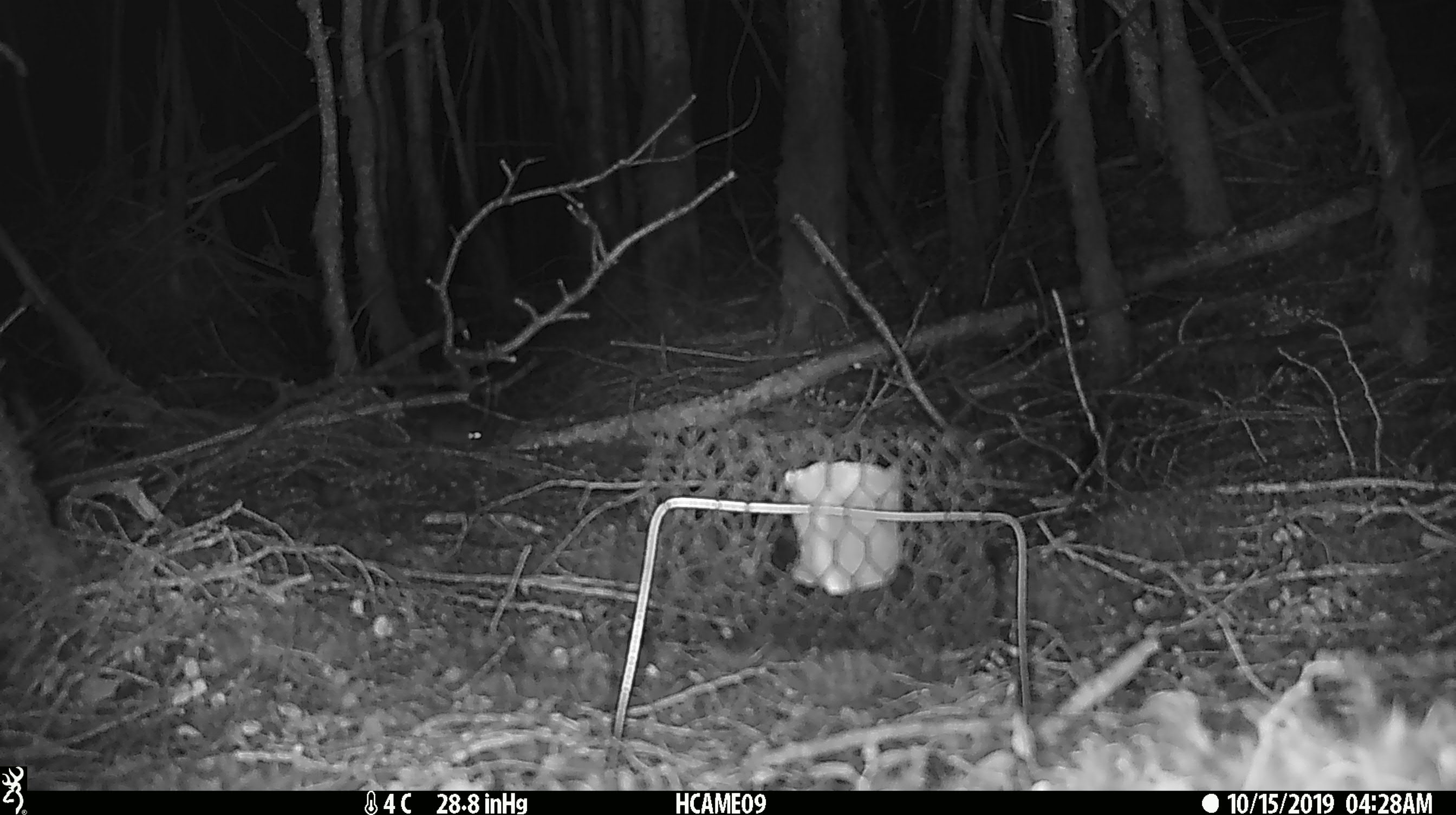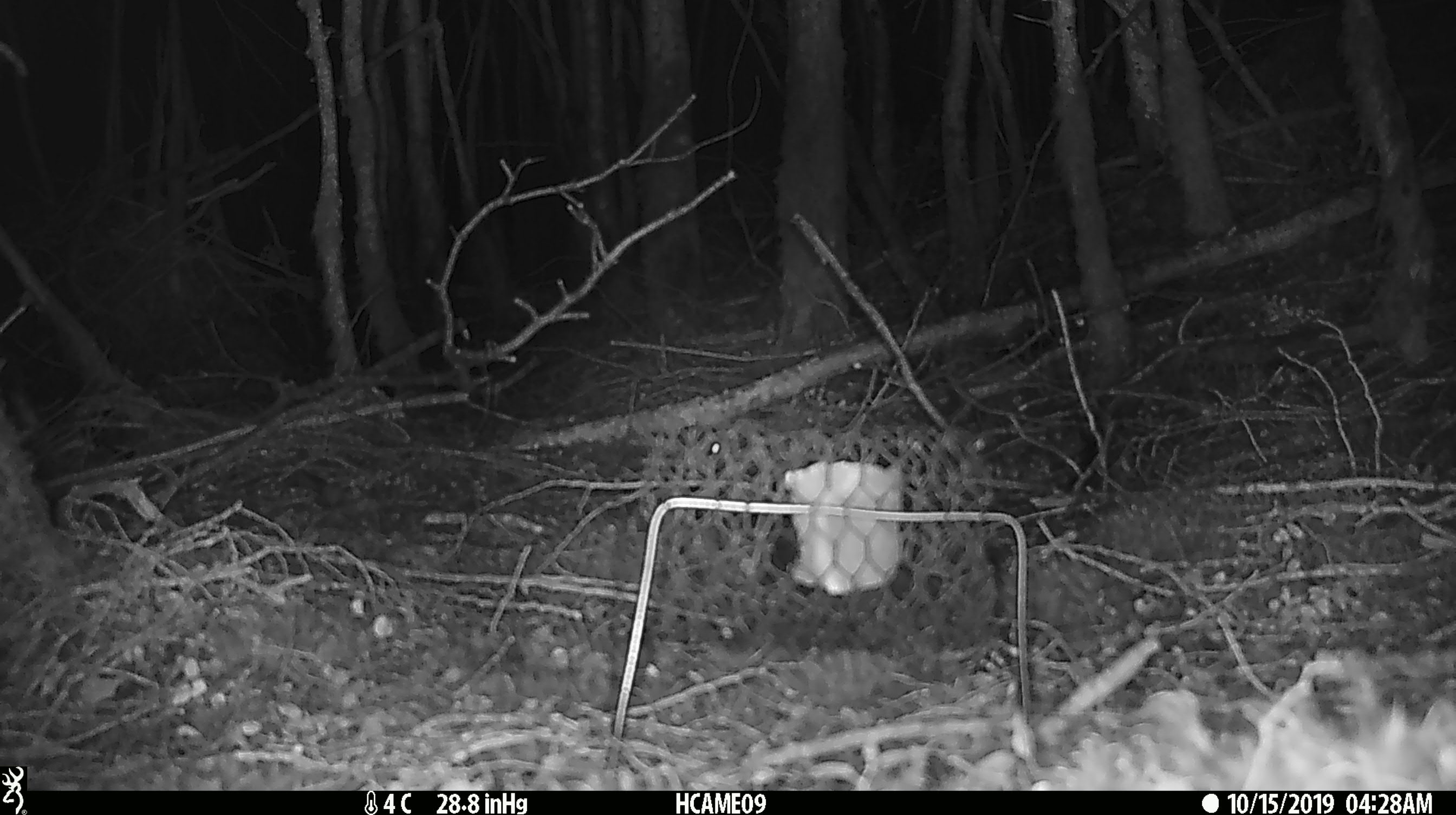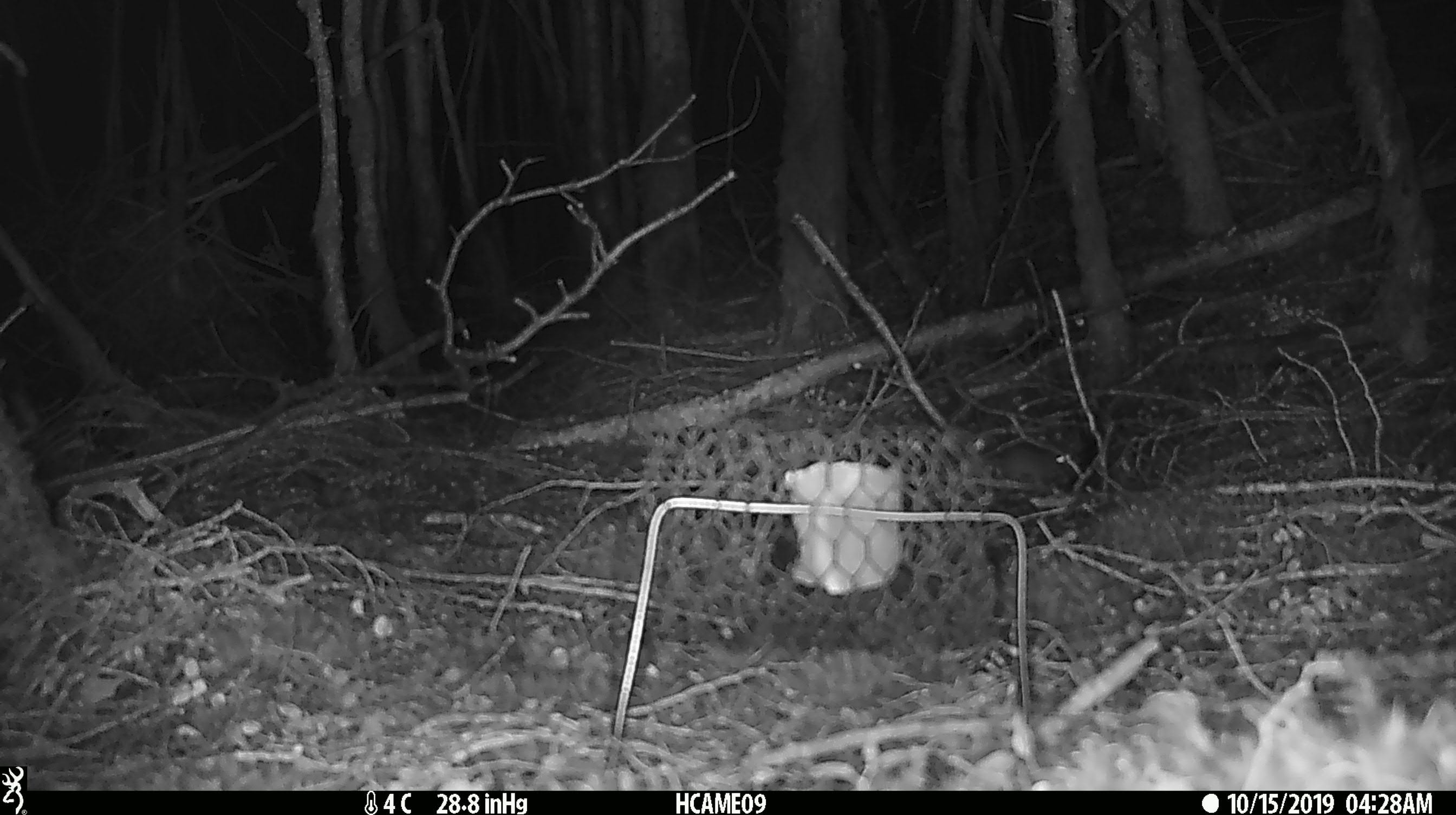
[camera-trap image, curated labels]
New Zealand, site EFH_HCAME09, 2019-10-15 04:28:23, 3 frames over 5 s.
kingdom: Animalia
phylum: Chordata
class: Mammalia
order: Rodentia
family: Muridae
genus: Mus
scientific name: Mus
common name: mouse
Mouse (Mus).